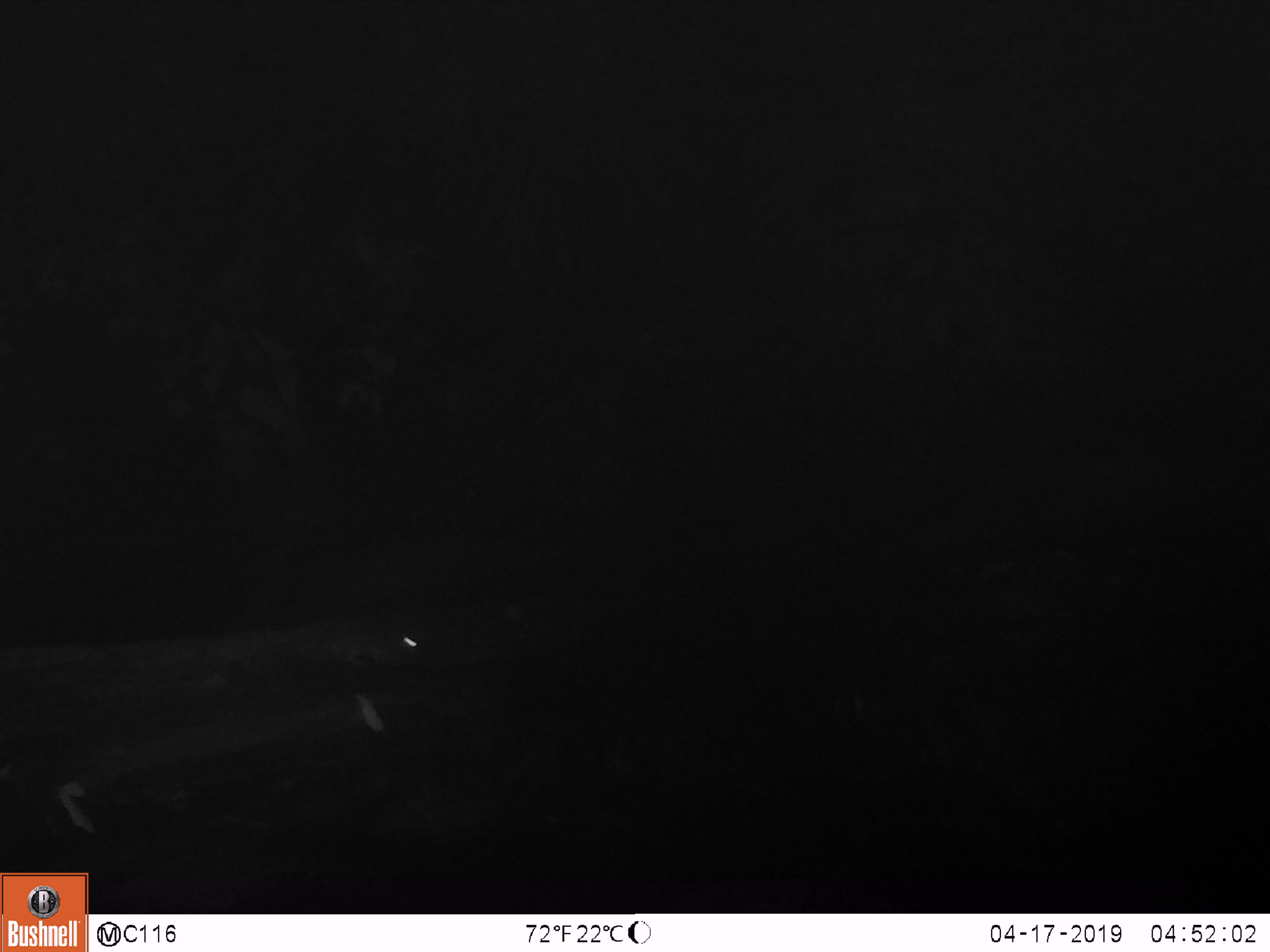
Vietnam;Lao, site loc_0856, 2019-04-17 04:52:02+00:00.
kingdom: Animalia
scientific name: Animalia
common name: animal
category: unidentified small animal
Unidentified small animal (animal) (Animalia). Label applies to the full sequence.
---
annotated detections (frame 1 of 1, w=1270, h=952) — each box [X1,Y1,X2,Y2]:
unidentified small animal: [280,620,419,667]